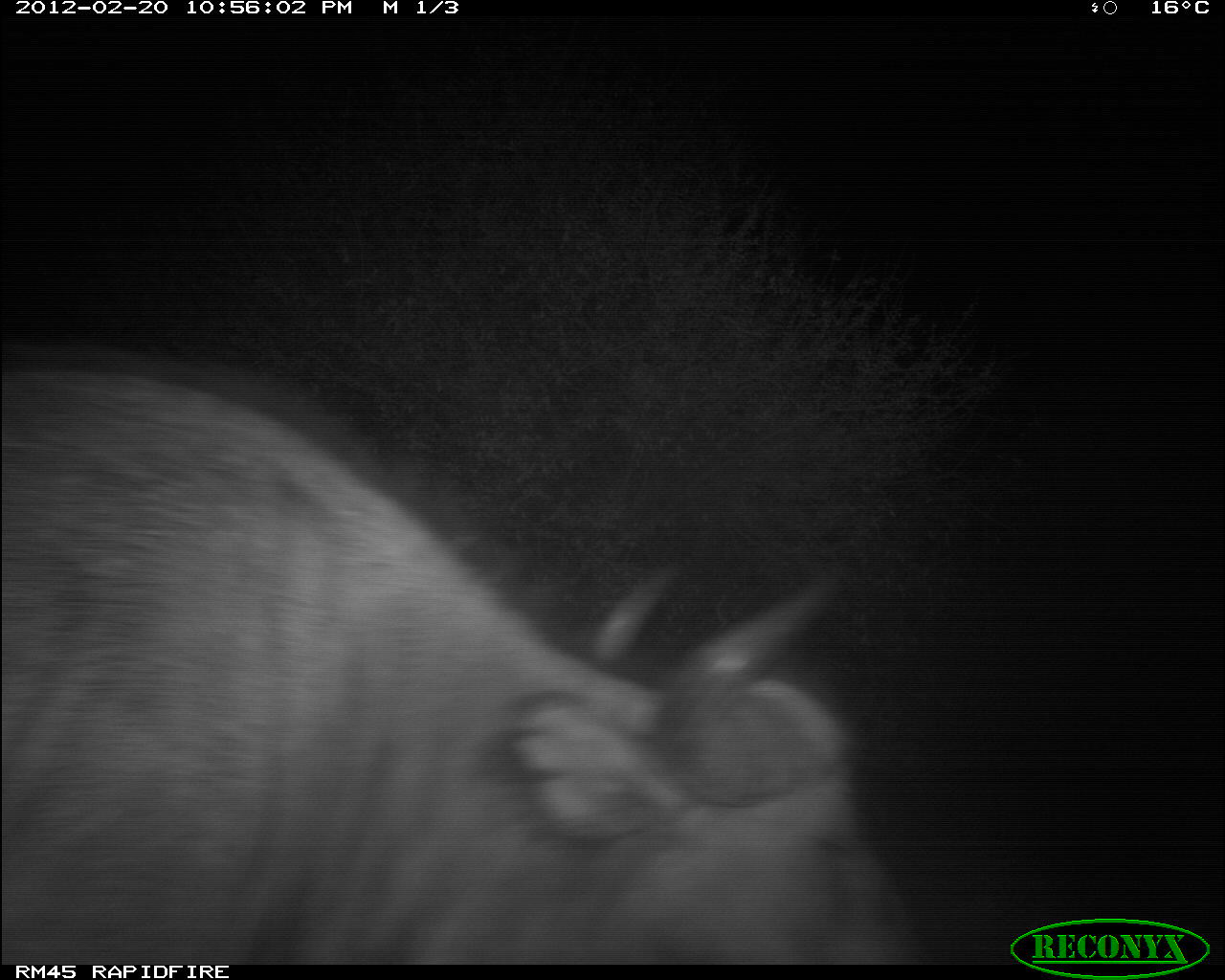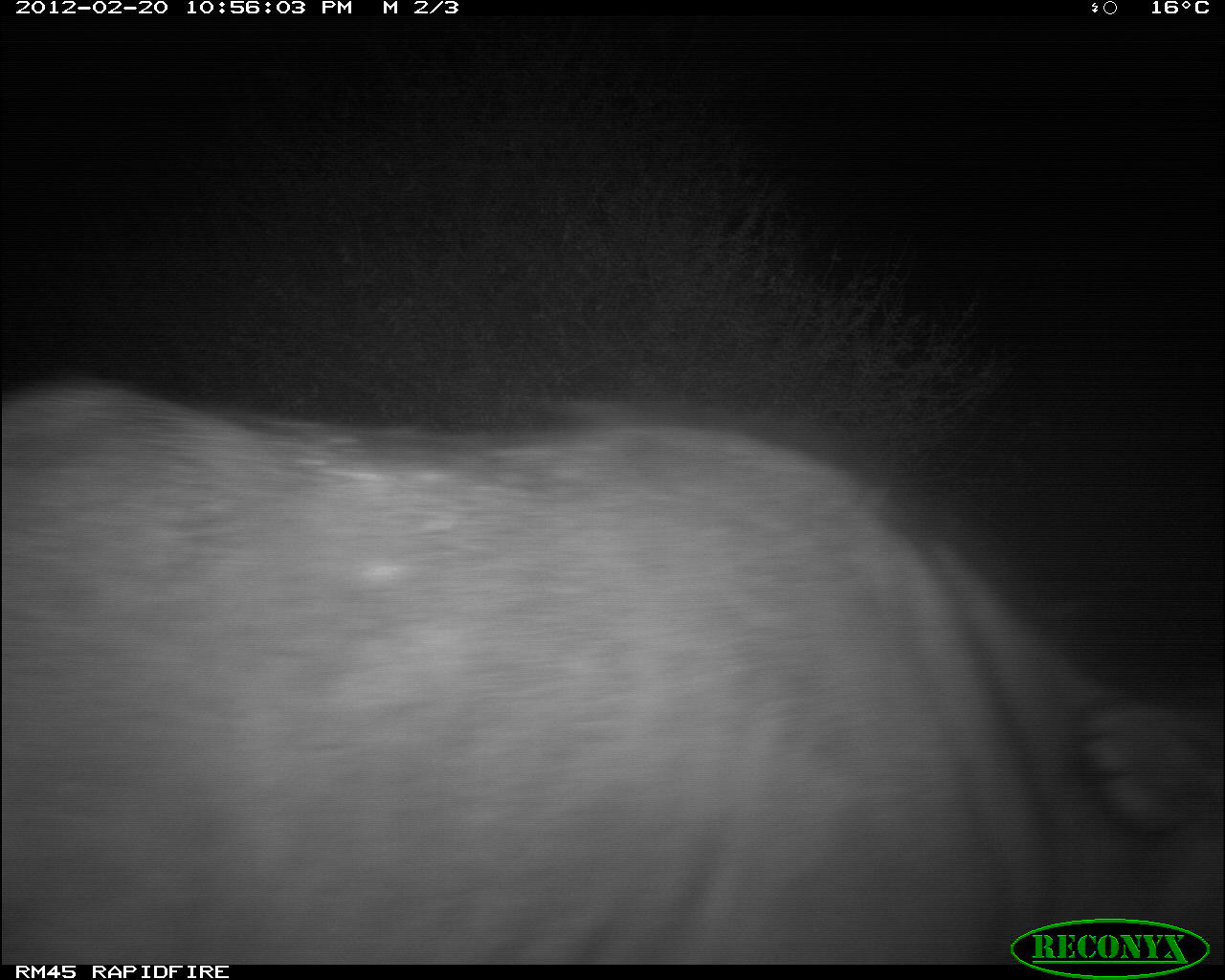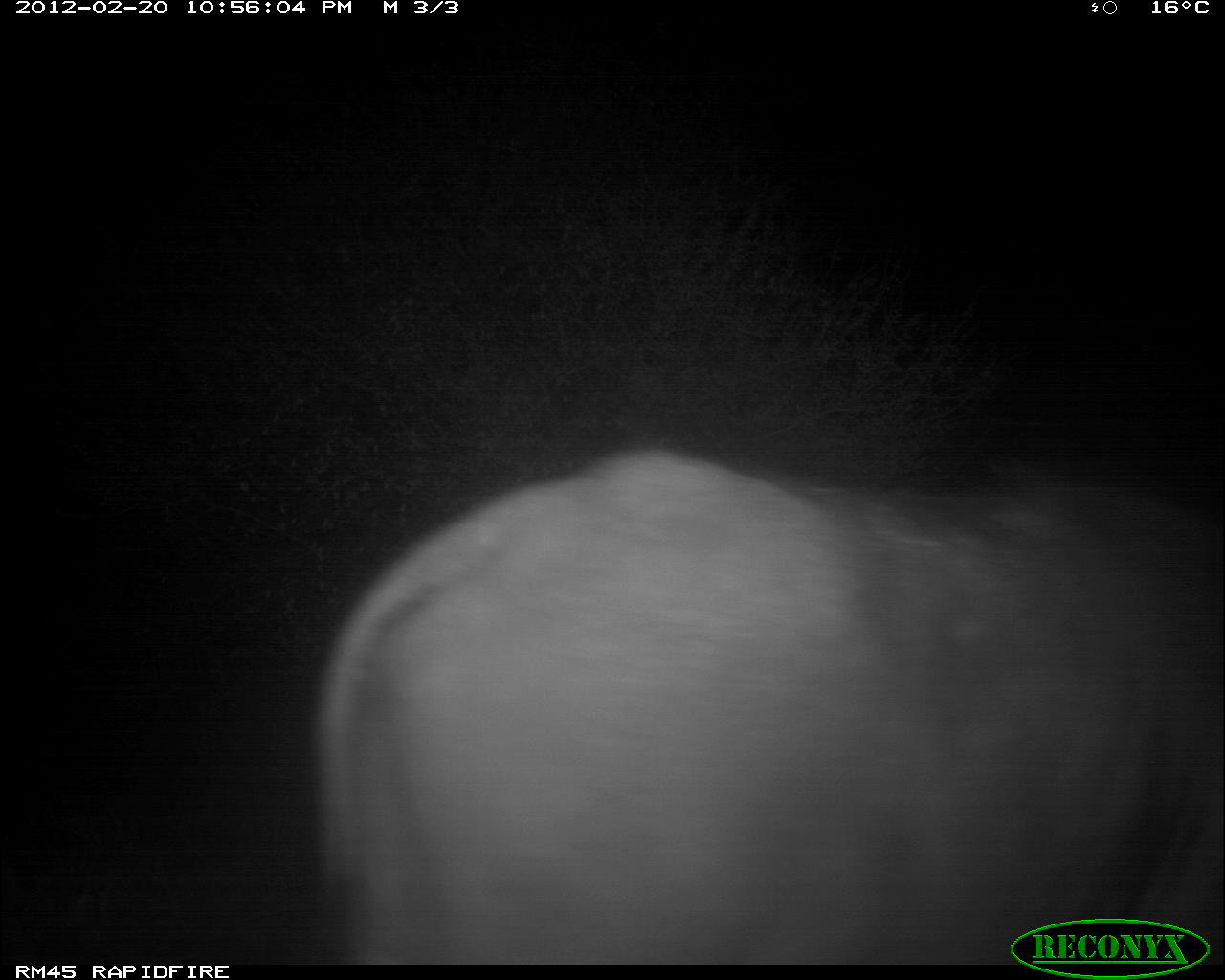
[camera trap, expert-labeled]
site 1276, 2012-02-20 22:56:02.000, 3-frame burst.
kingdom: Animalia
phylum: Chordata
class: Mammalia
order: Artiodactyla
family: Bovidae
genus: Syncerus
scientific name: Syncerus caffer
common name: african buffalo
Syncerus caffer (african buffalo), count 1.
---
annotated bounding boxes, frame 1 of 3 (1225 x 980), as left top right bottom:
syncerus caffer: 0 366 935 963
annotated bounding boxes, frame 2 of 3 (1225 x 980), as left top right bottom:
syncerus caffer: 0 378 1223 965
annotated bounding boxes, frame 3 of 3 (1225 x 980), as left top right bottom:
syncerus caffer: 314 446 1225 963